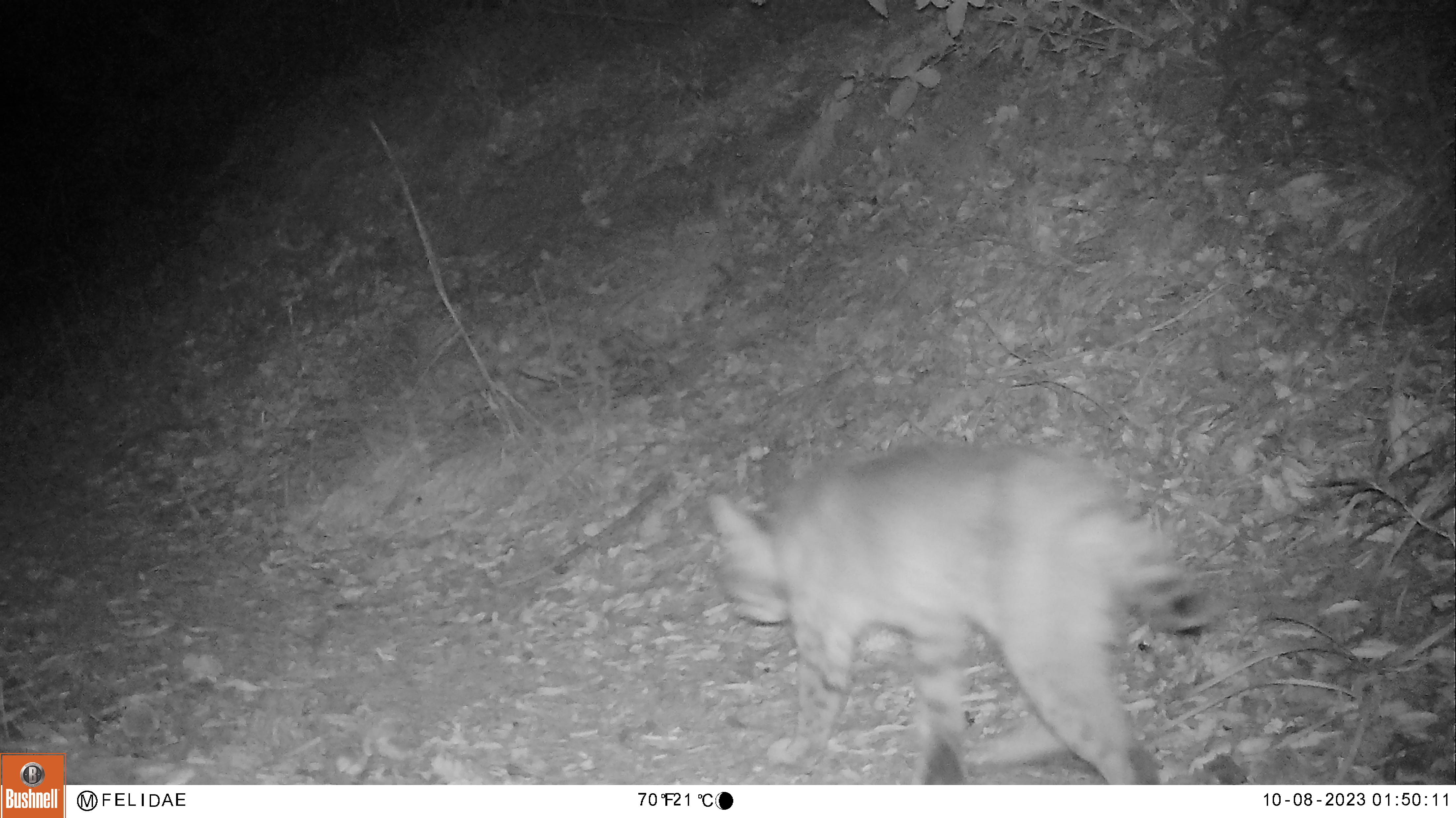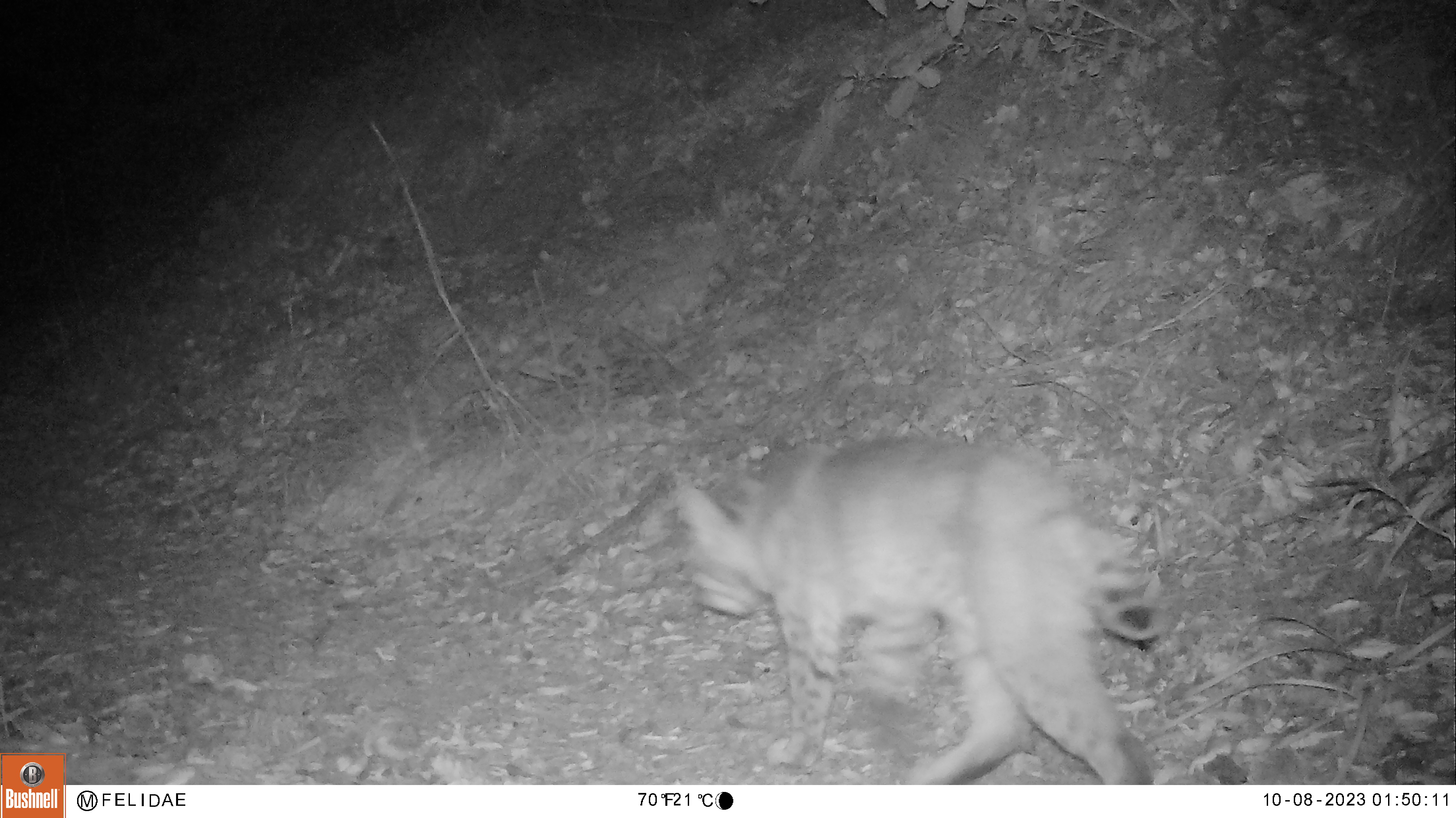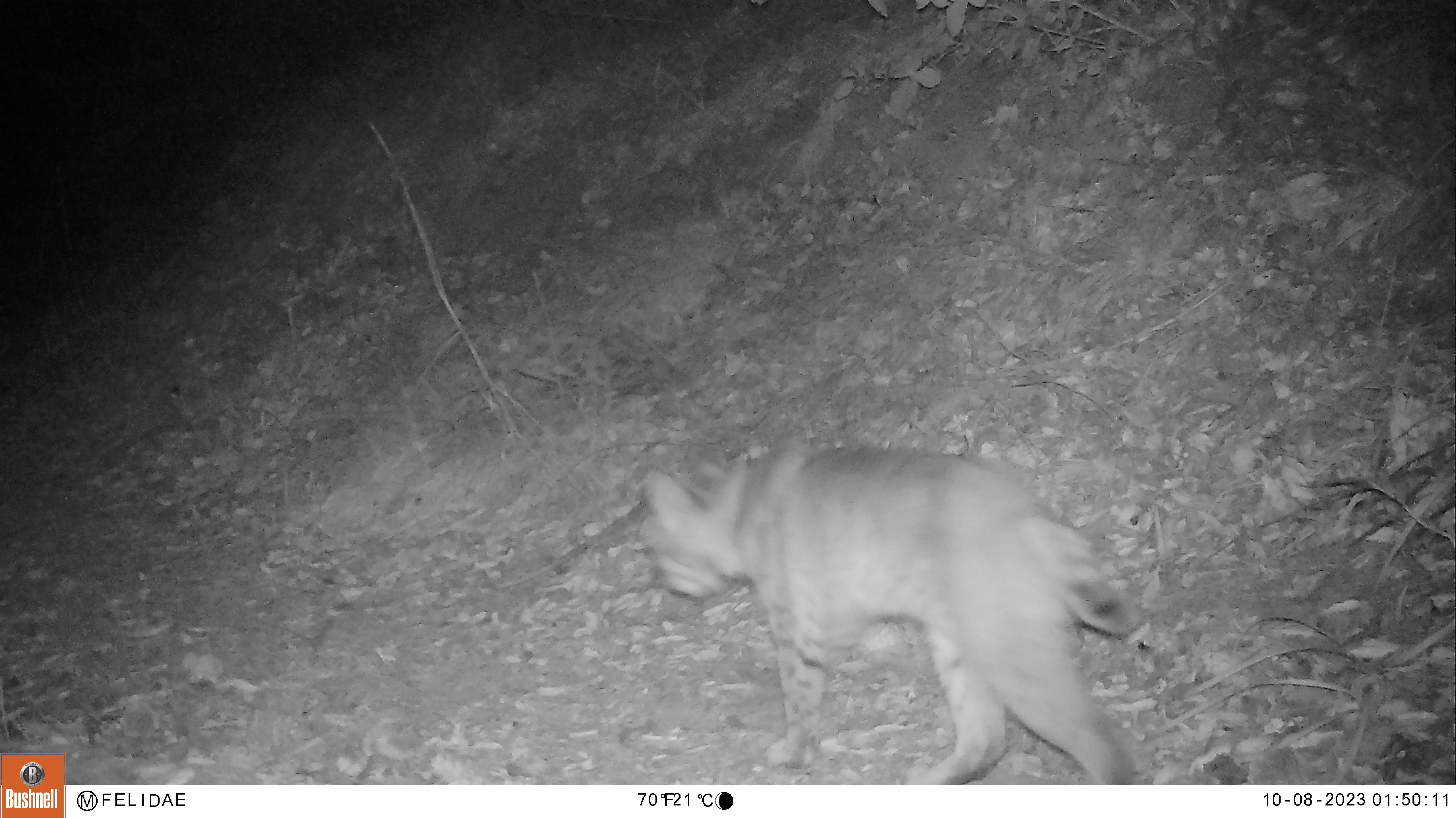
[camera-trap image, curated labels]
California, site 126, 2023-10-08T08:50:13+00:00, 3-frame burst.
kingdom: Animalia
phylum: Chordata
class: Mammalia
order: Carnivora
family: Felidae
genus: Lynx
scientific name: Lynx rufus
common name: bobcat